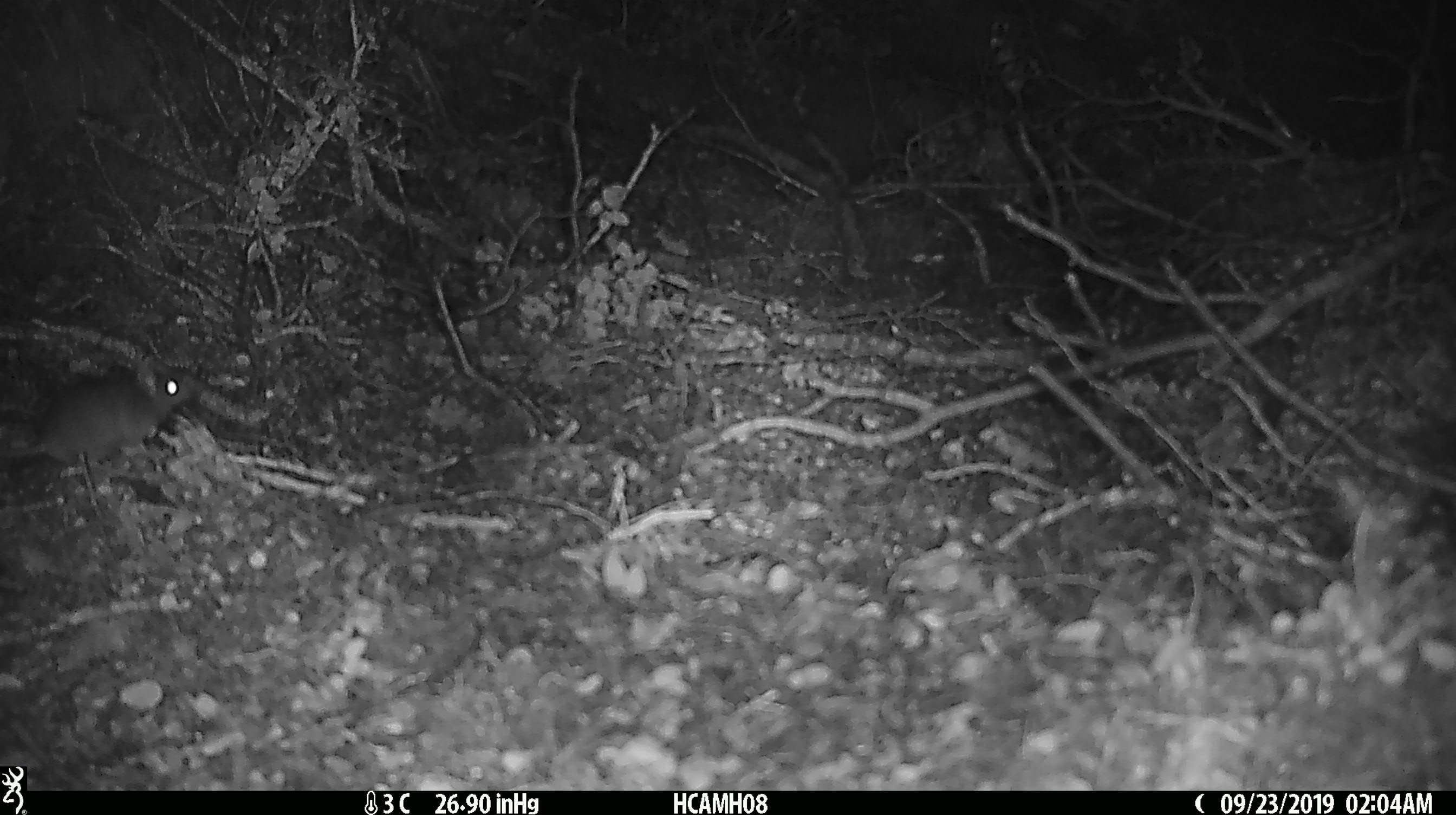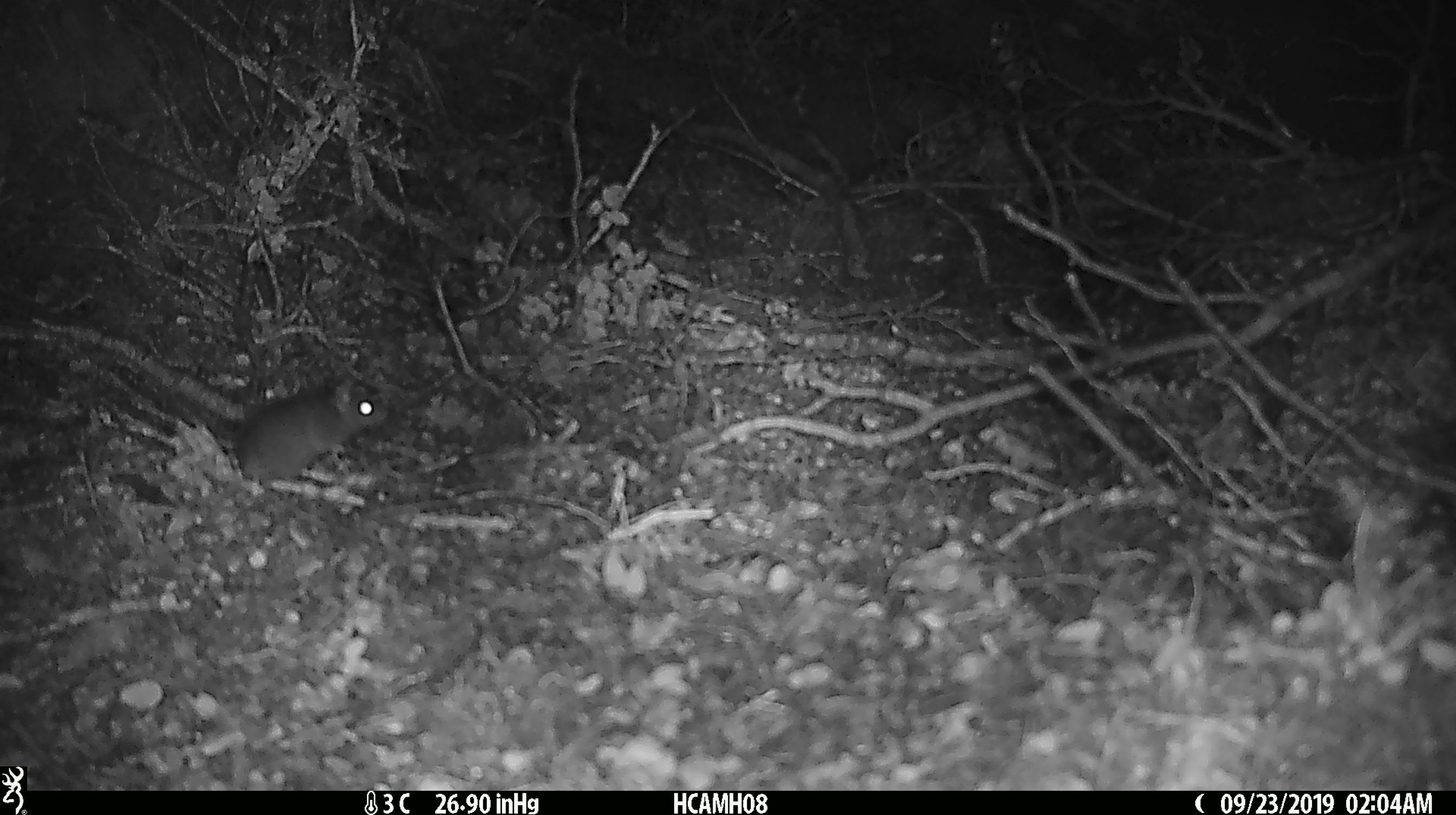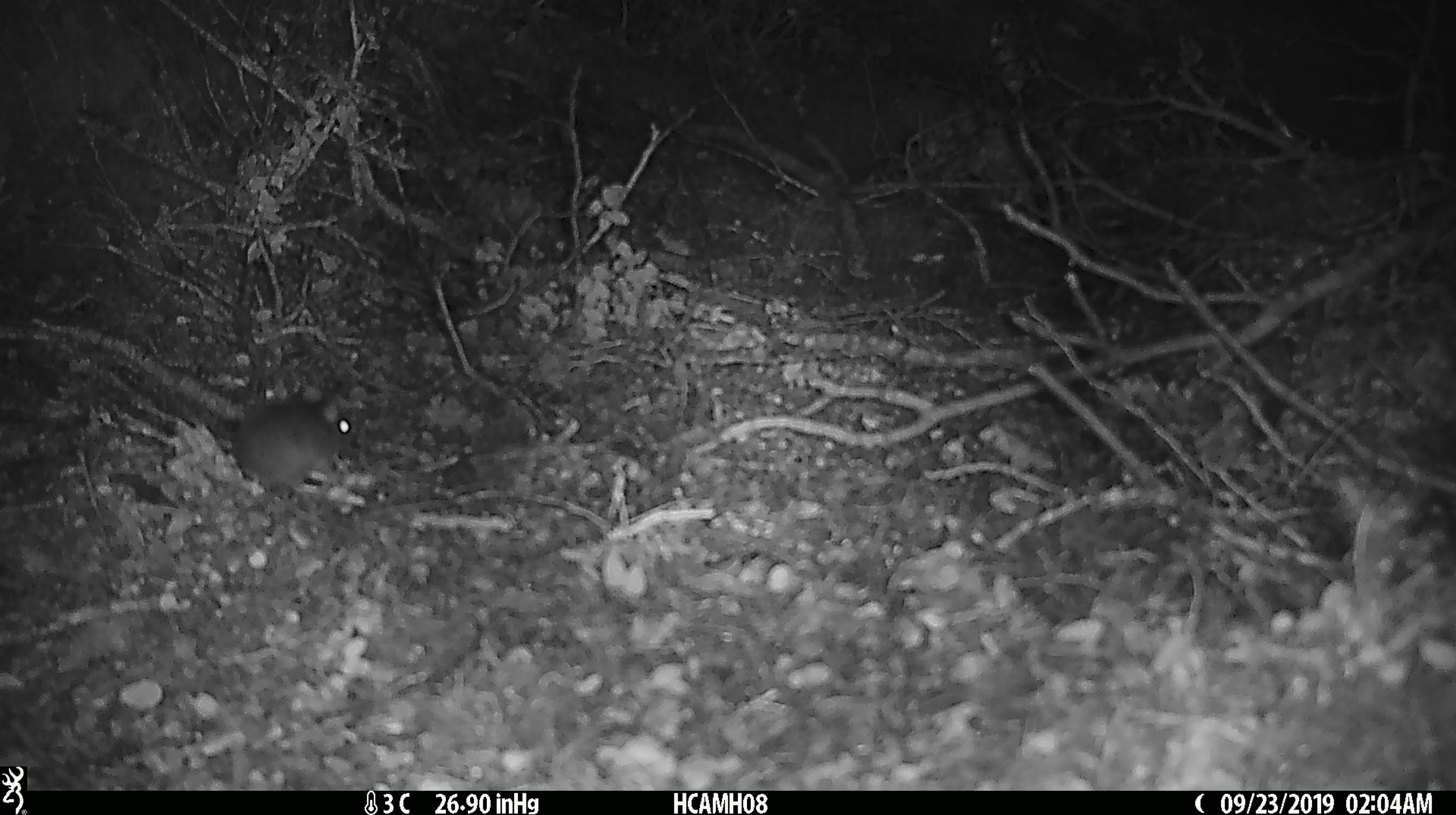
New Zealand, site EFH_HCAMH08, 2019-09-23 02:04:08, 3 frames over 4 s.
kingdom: Animalia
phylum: Chordata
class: Mammalia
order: Rodentia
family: Muridae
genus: Mus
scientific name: Mus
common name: mouse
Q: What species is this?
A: Mouse (Mus).